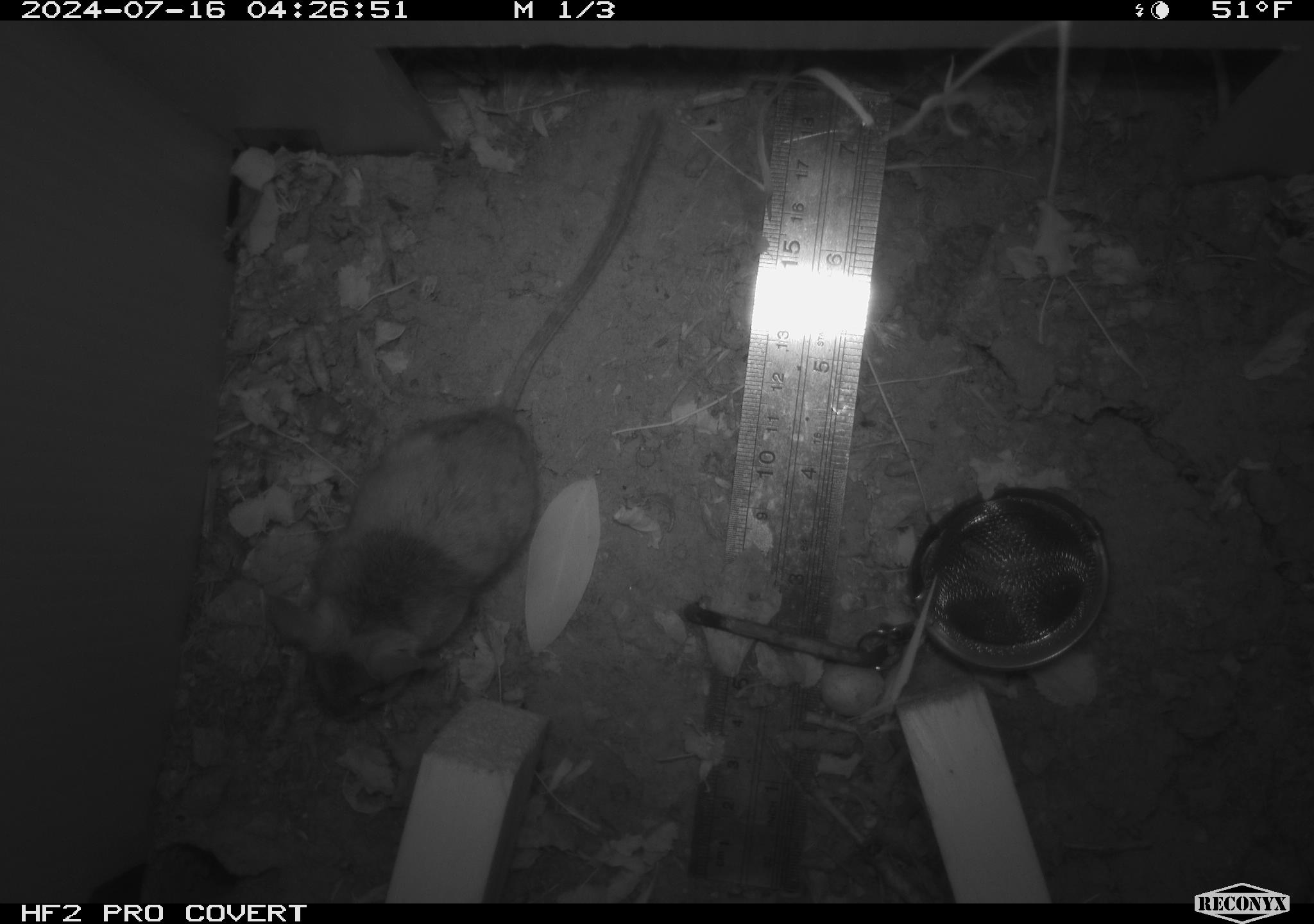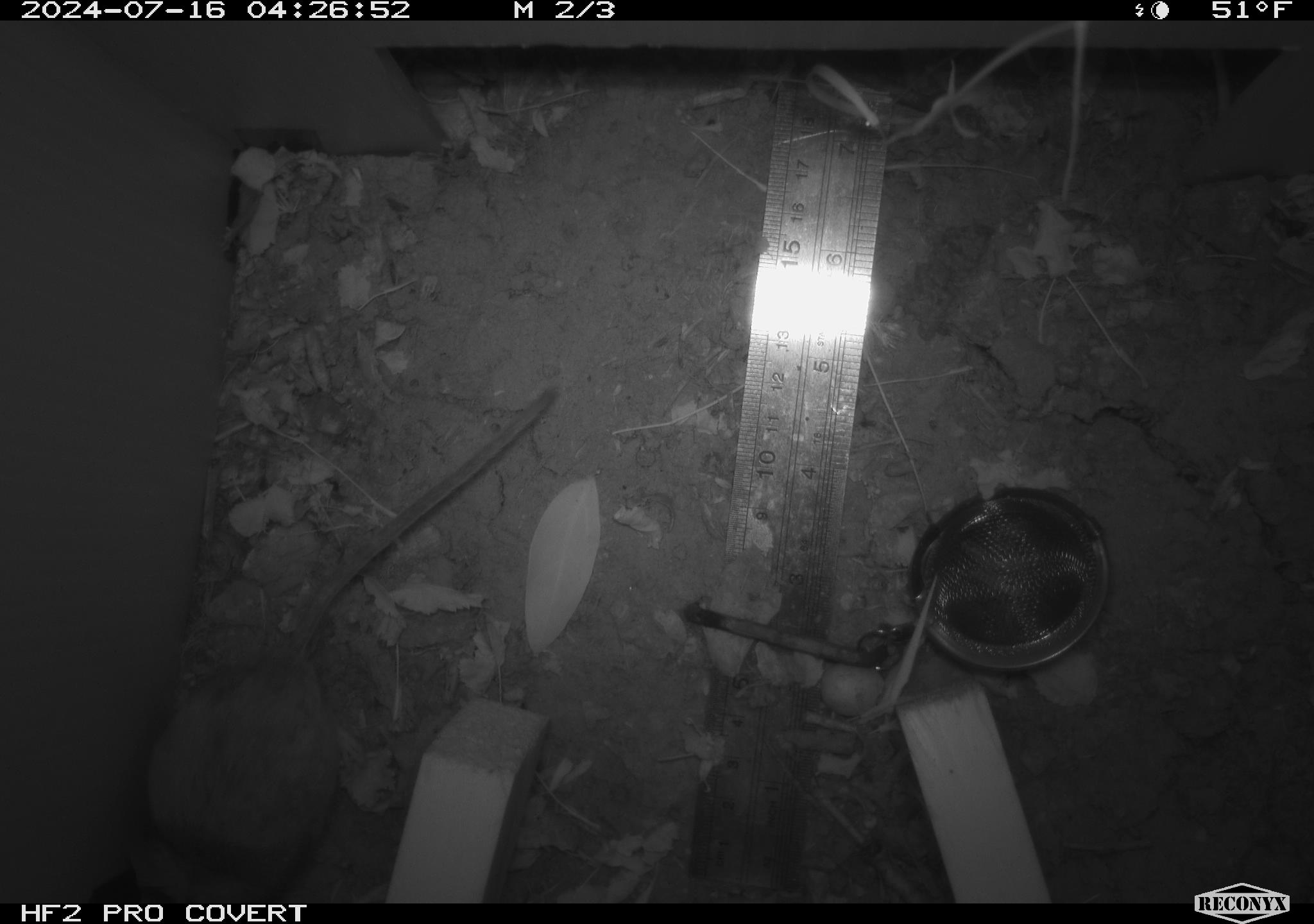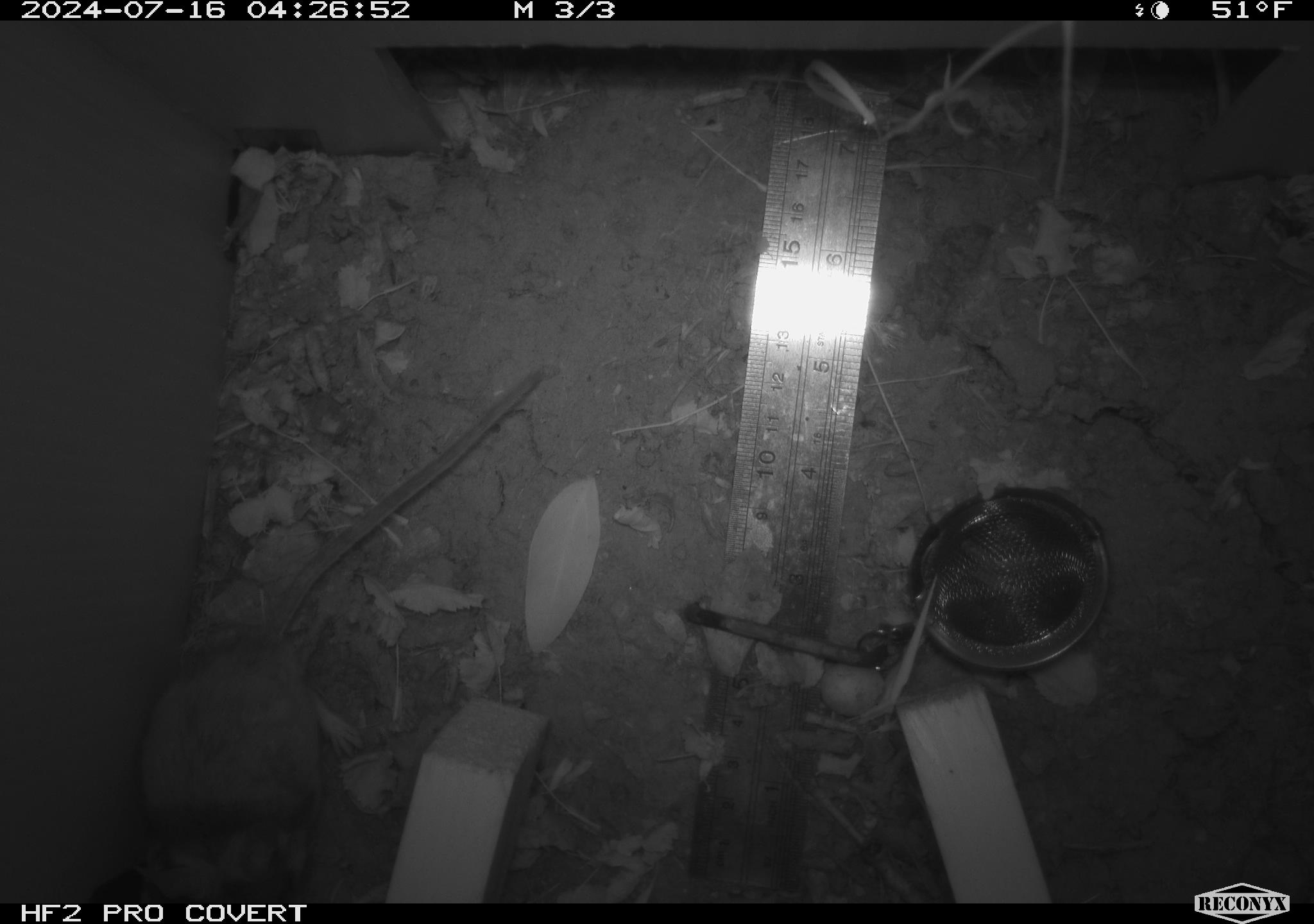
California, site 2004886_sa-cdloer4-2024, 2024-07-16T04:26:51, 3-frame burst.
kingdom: Animalia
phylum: Chordata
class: Mammalia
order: Rodentia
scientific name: Rodentia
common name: rodent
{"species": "rodent (Rodentia)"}